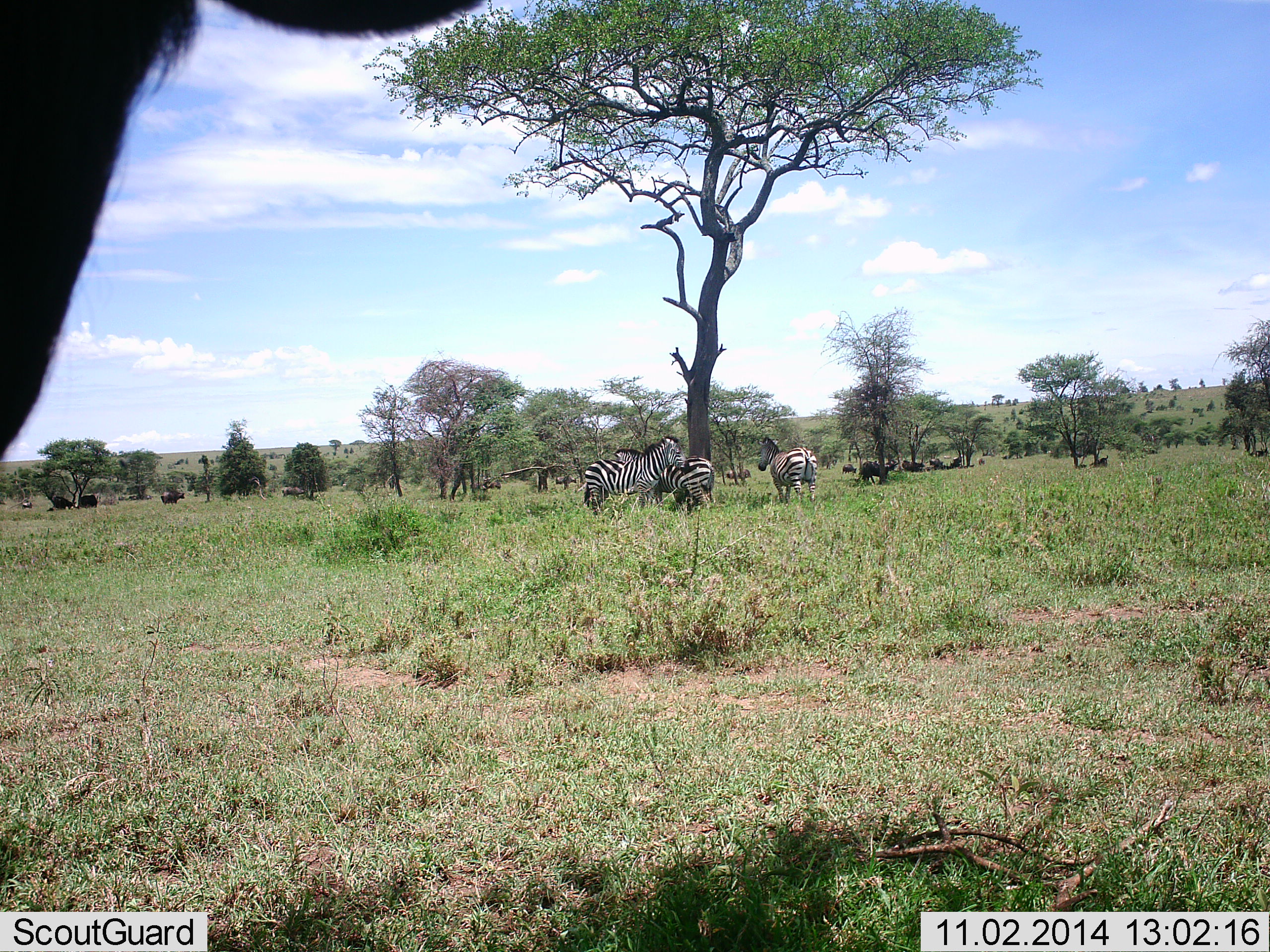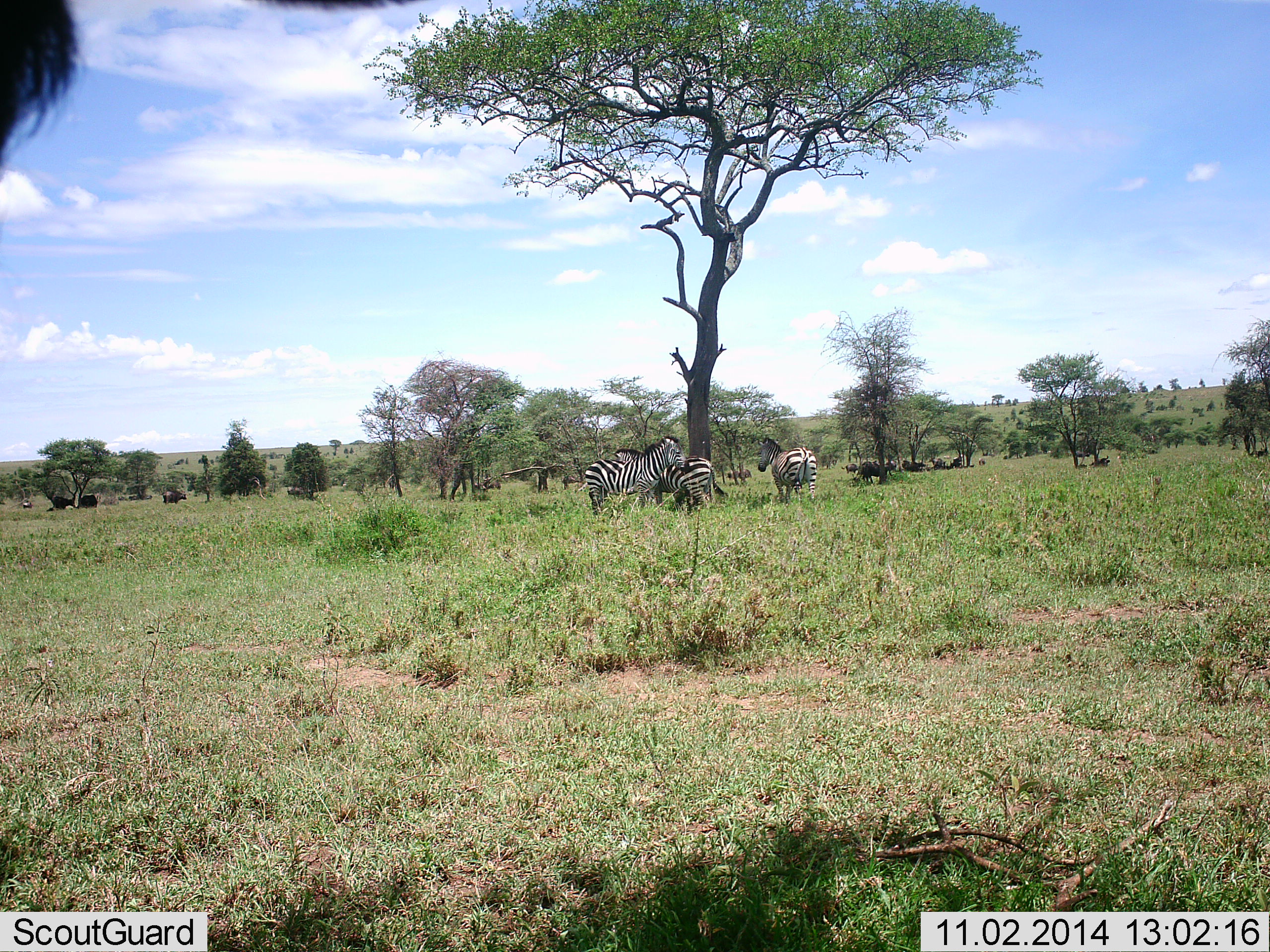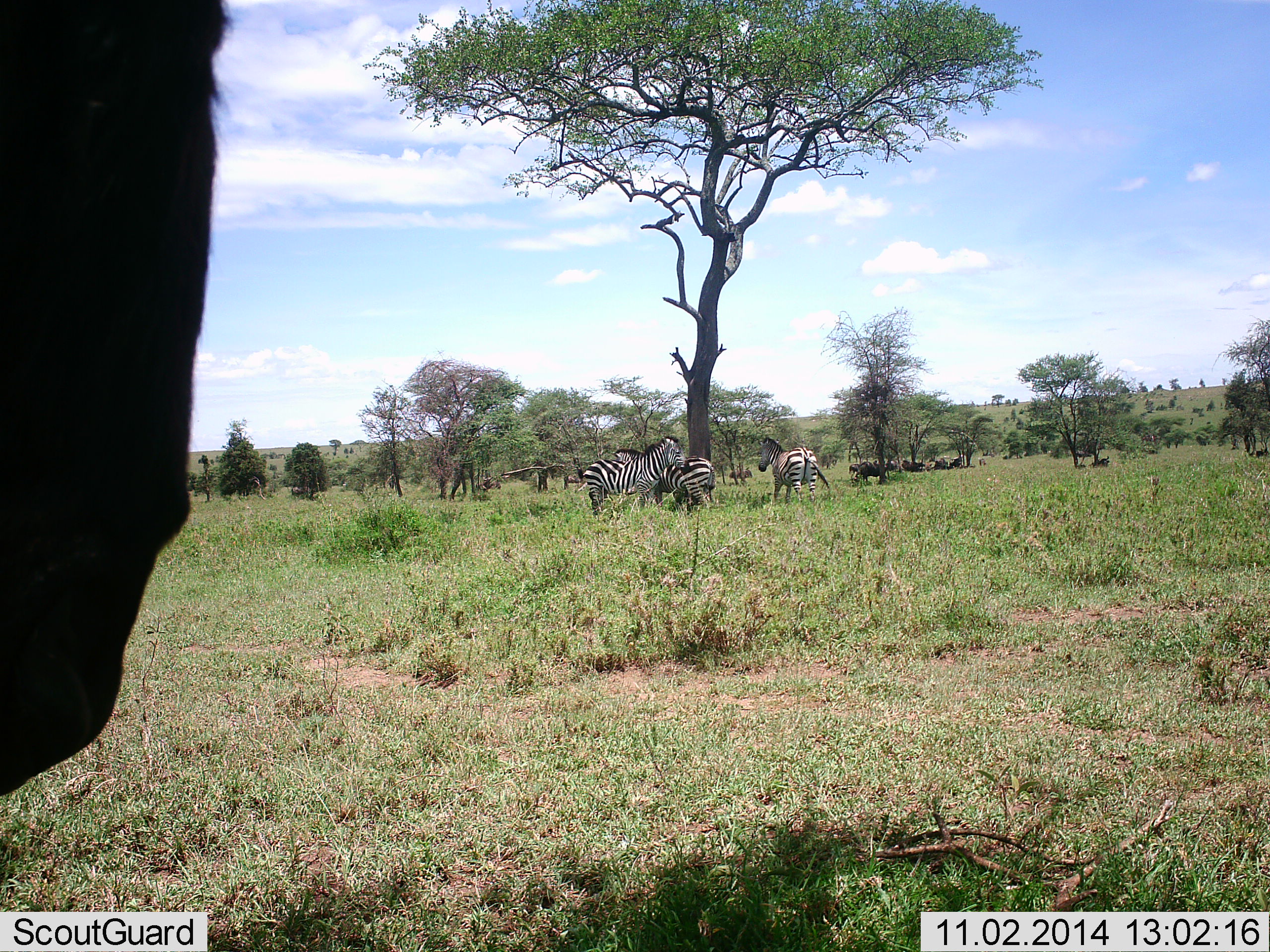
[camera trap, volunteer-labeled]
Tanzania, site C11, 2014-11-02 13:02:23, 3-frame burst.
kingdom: Animalia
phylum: Chordata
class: Mammalia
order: Artiodactyla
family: Bovidae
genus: Connochaetes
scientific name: Connochaetes taurinus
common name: blue wildebeest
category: wildebeest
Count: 11-50.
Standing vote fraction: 91%.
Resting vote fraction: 27%.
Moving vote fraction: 36%.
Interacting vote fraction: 0%.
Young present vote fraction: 0%.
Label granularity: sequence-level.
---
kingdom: Animalia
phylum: Chordata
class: Mammalia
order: Perissodactyla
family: Equidae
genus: Equus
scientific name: Equus quagga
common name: plains zebra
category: zebra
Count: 3.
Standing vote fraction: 86%.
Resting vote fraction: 14%.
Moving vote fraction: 0%.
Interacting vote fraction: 0%.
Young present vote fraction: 0%.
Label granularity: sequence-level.